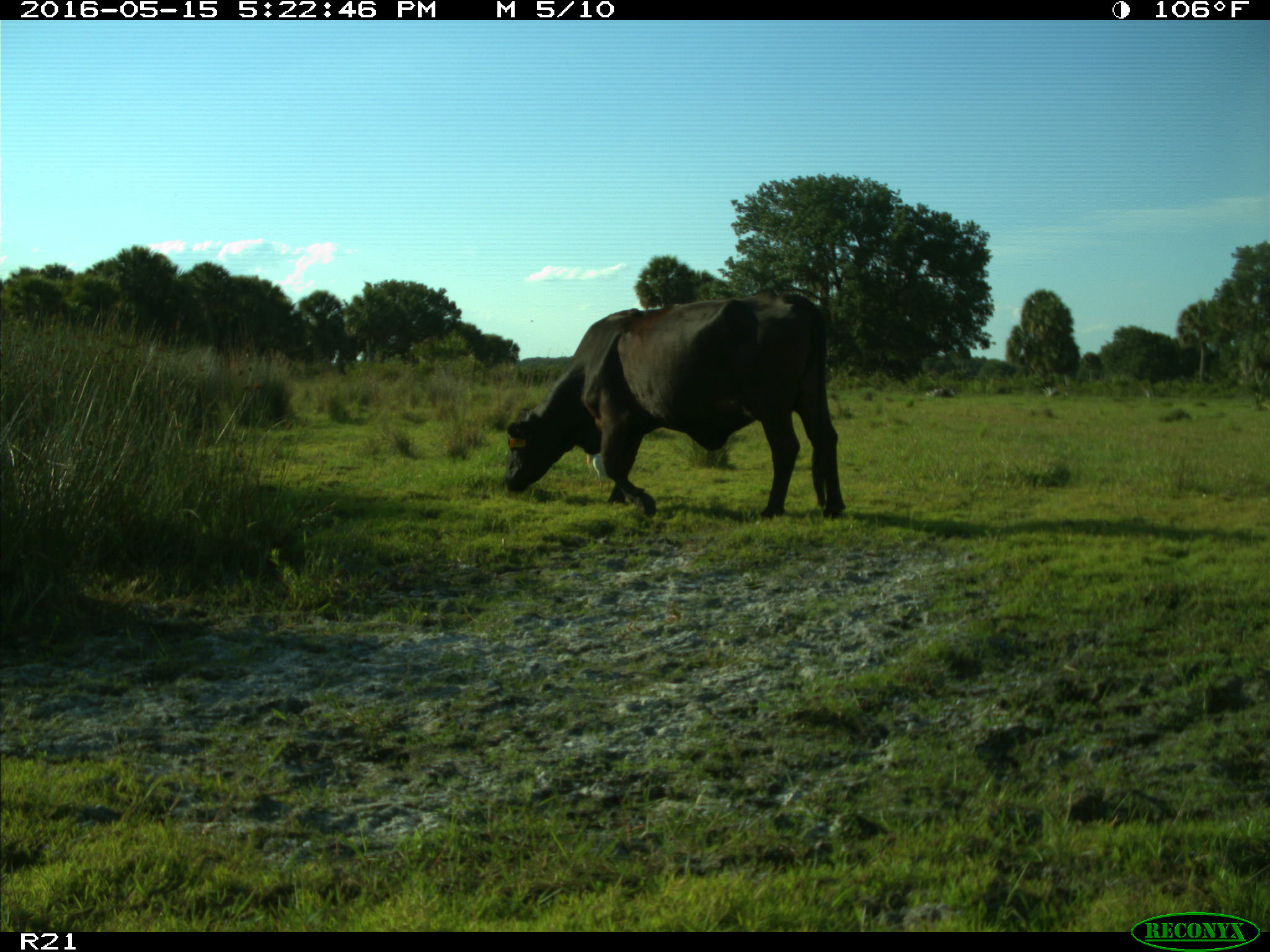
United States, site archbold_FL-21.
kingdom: Animalia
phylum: Chordata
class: Mammalia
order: Artiodactyla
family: Bovidae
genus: Bos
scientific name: Bos taurus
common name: domestic cow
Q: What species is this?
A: Bos taurus (domestic cow).